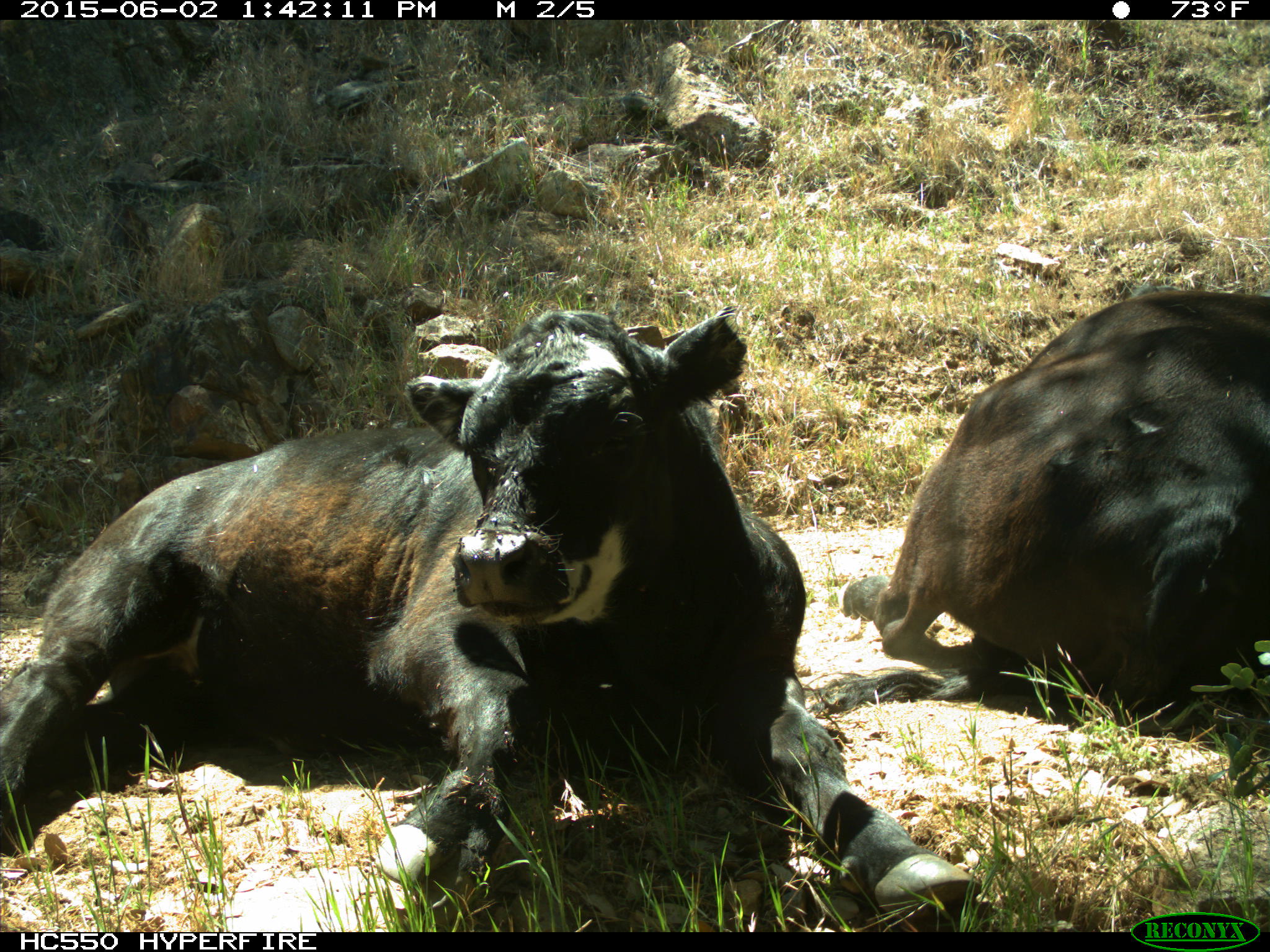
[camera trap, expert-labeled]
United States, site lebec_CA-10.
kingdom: Animalia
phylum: Chordata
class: Mammalia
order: Artiodactyla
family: Bovidae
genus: Bos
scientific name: Bos taurus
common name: domestic cow